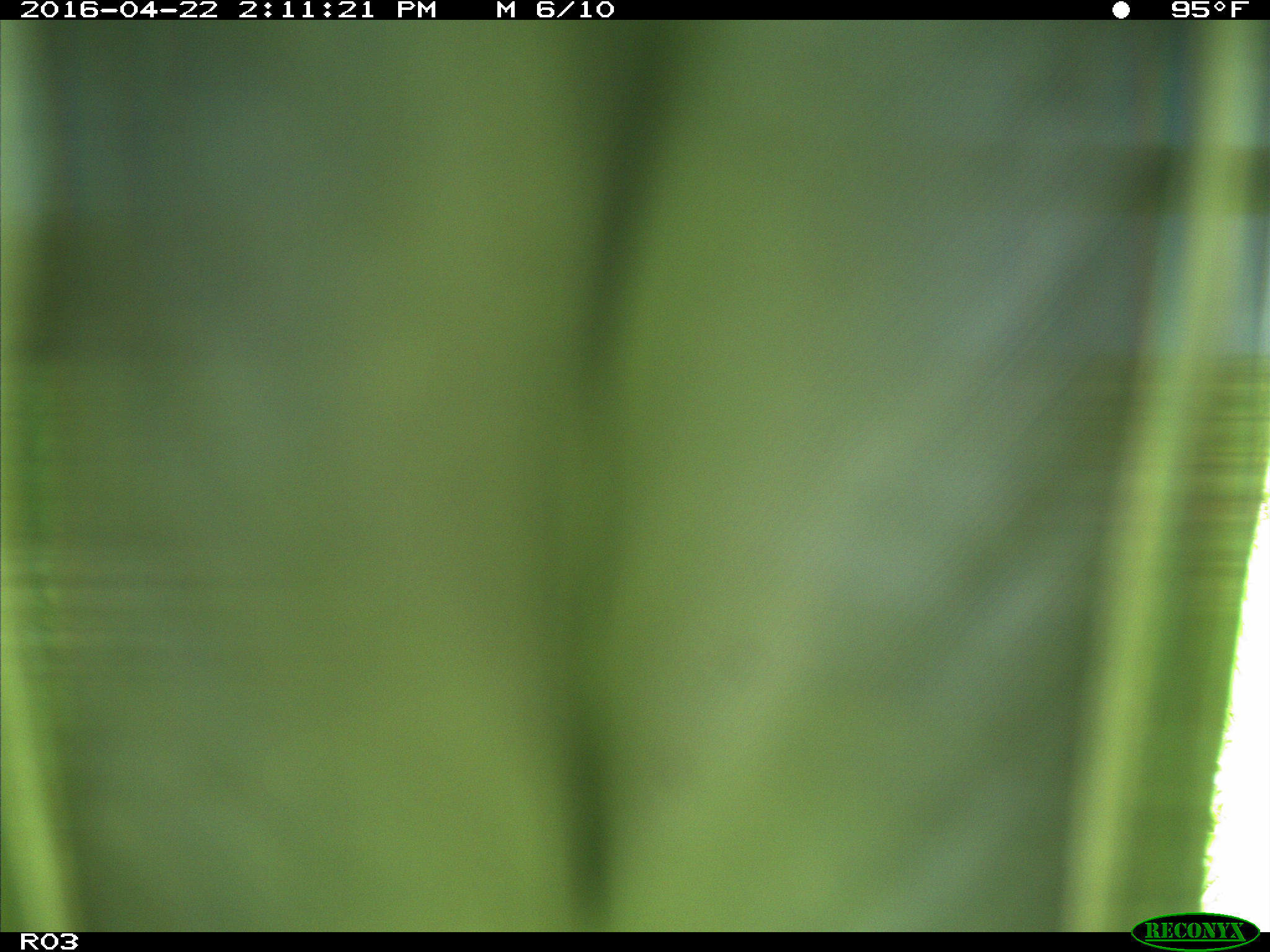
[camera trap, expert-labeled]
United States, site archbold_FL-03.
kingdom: Animalia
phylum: Chordata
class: Aves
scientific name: Aves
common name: birds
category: unidentified bird